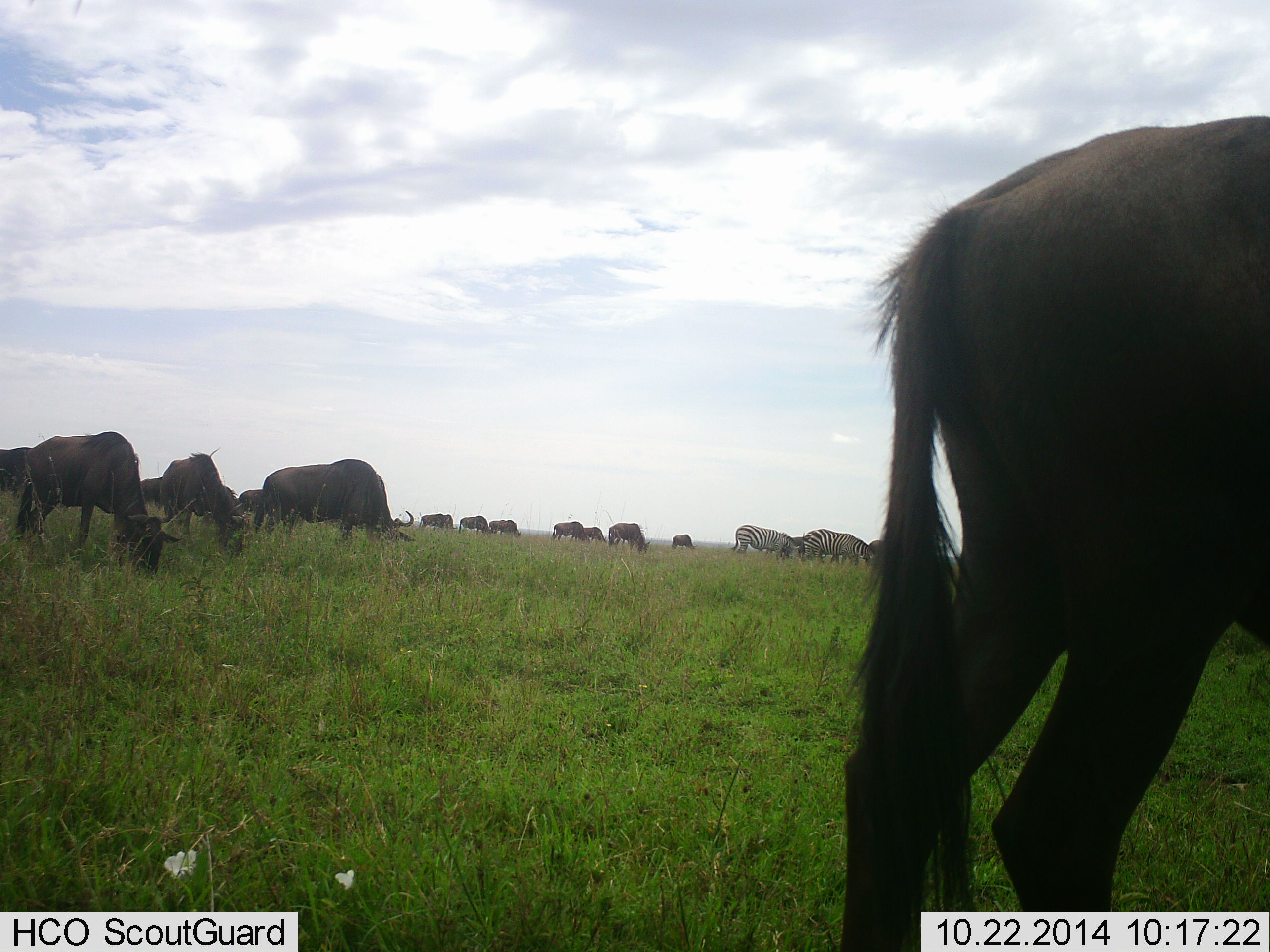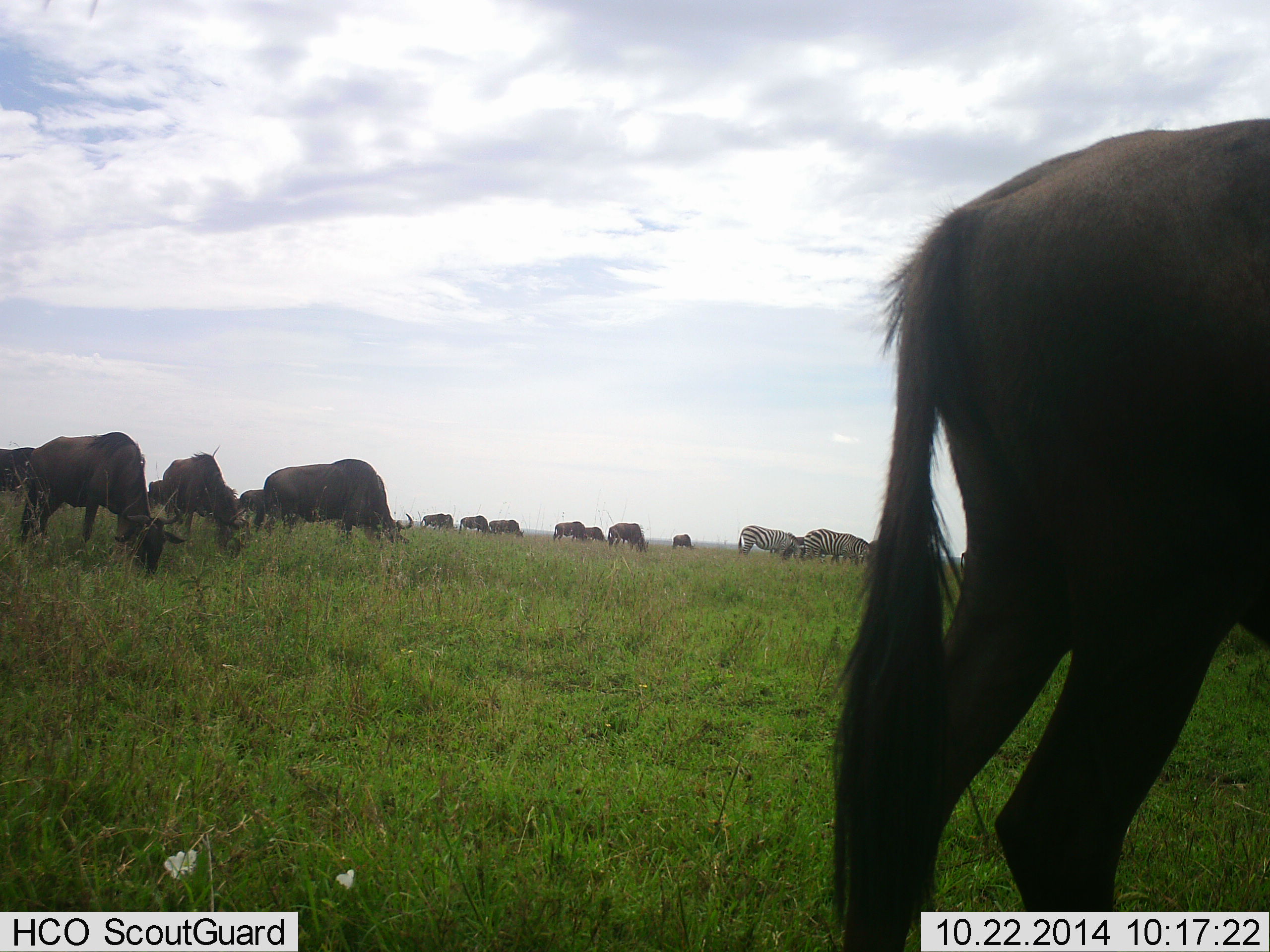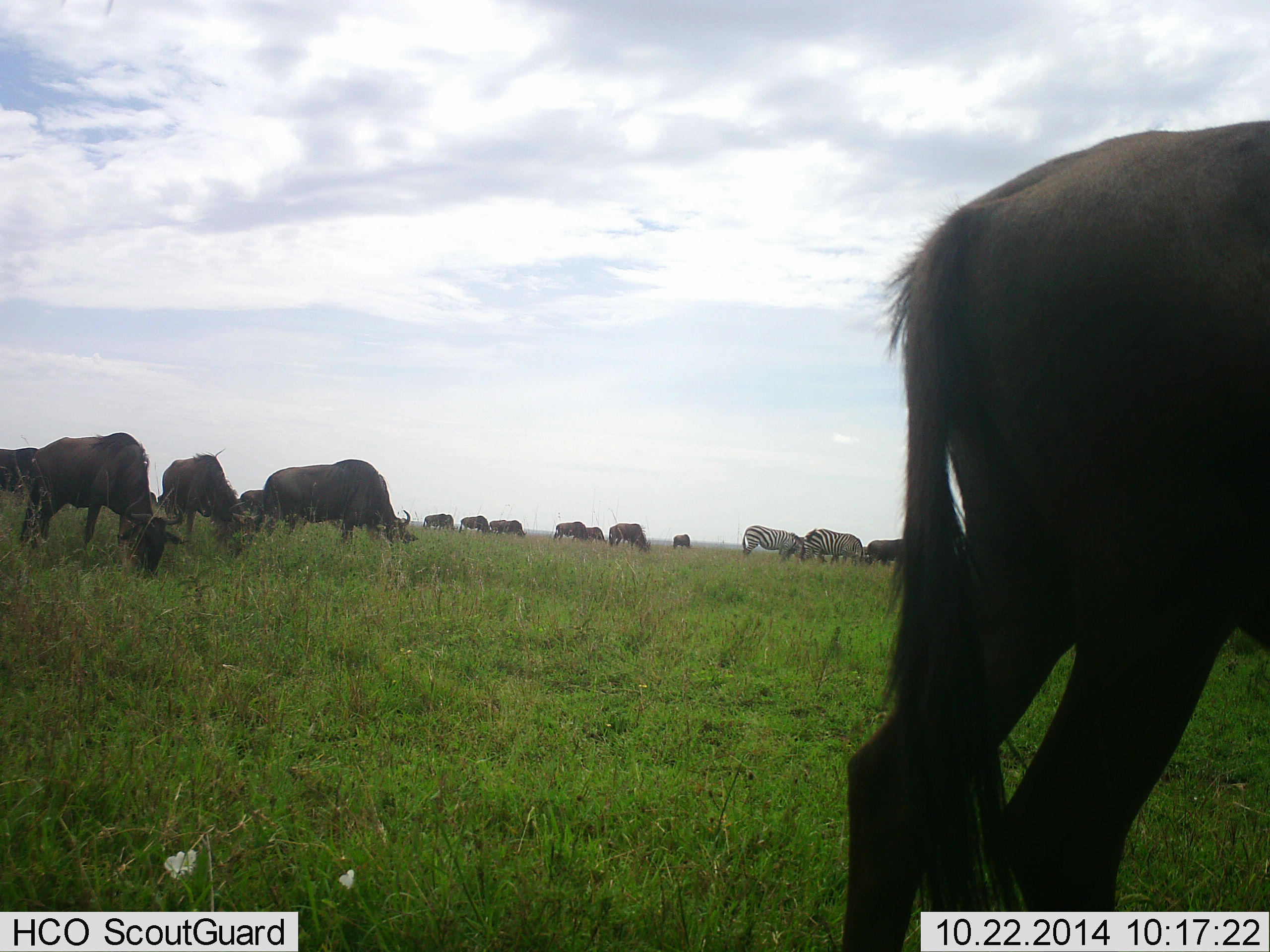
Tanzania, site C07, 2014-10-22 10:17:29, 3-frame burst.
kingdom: Animalia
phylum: Chordata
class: Mammalia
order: Artiodactyla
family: Bovidae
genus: Connochaetes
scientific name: Connochaetes taurinus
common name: blue wildebeest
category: wildebeest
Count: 11-50.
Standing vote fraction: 20%.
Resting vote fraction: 0%.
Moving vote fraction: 13%.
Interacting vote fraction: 0%.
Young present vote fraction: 0%.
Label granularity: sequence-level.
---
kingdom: Animalia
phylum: Chordata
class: Mammalia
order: Perissodactyla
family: Equidae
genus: Equus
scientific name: Equus quagga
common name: plains zebra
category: zebra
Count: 2.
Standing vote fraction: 18%.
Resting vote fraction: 0%.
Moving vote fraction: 9%.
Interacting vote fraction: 0%.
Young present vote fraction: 0%.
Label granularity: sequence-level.